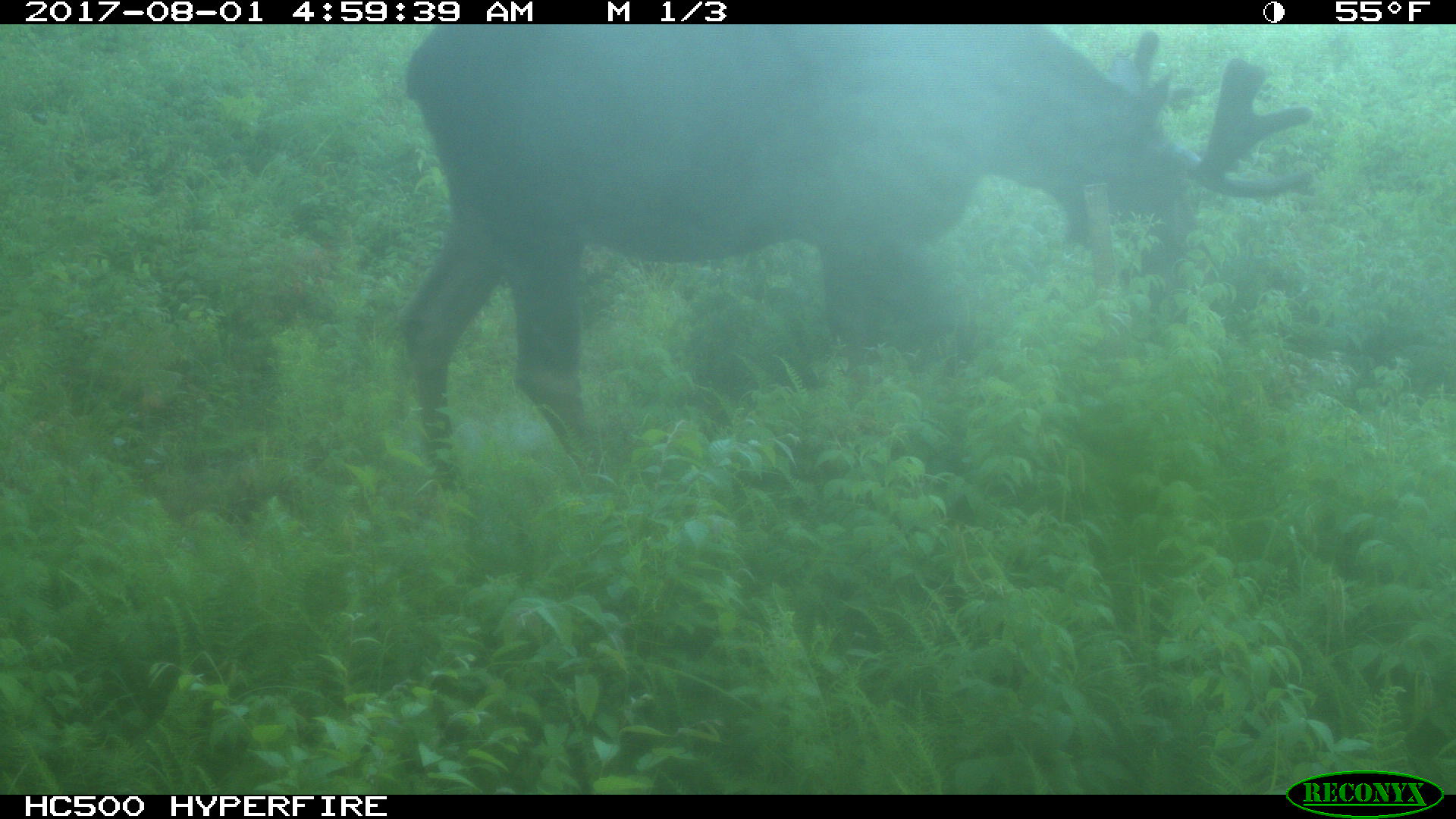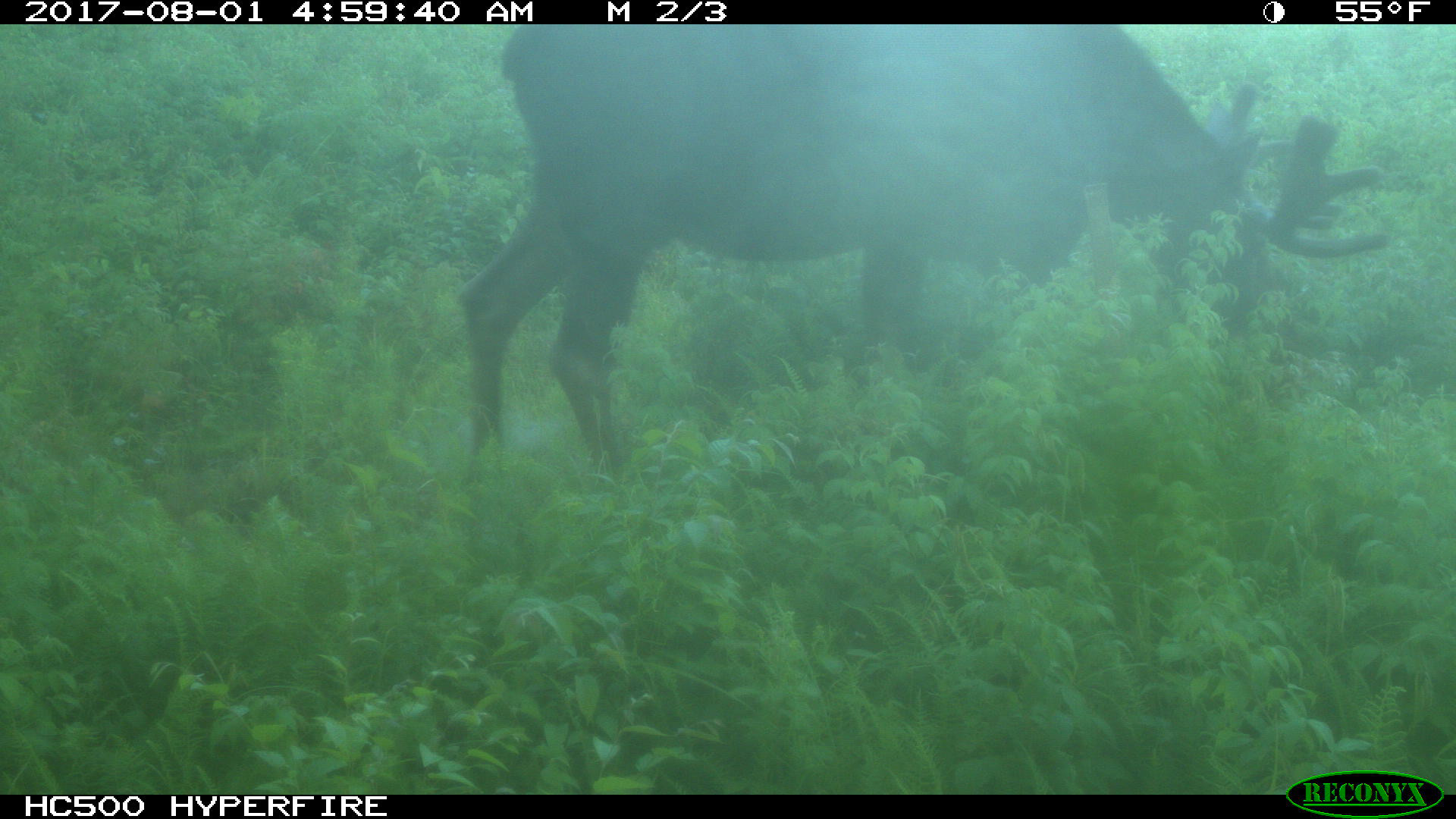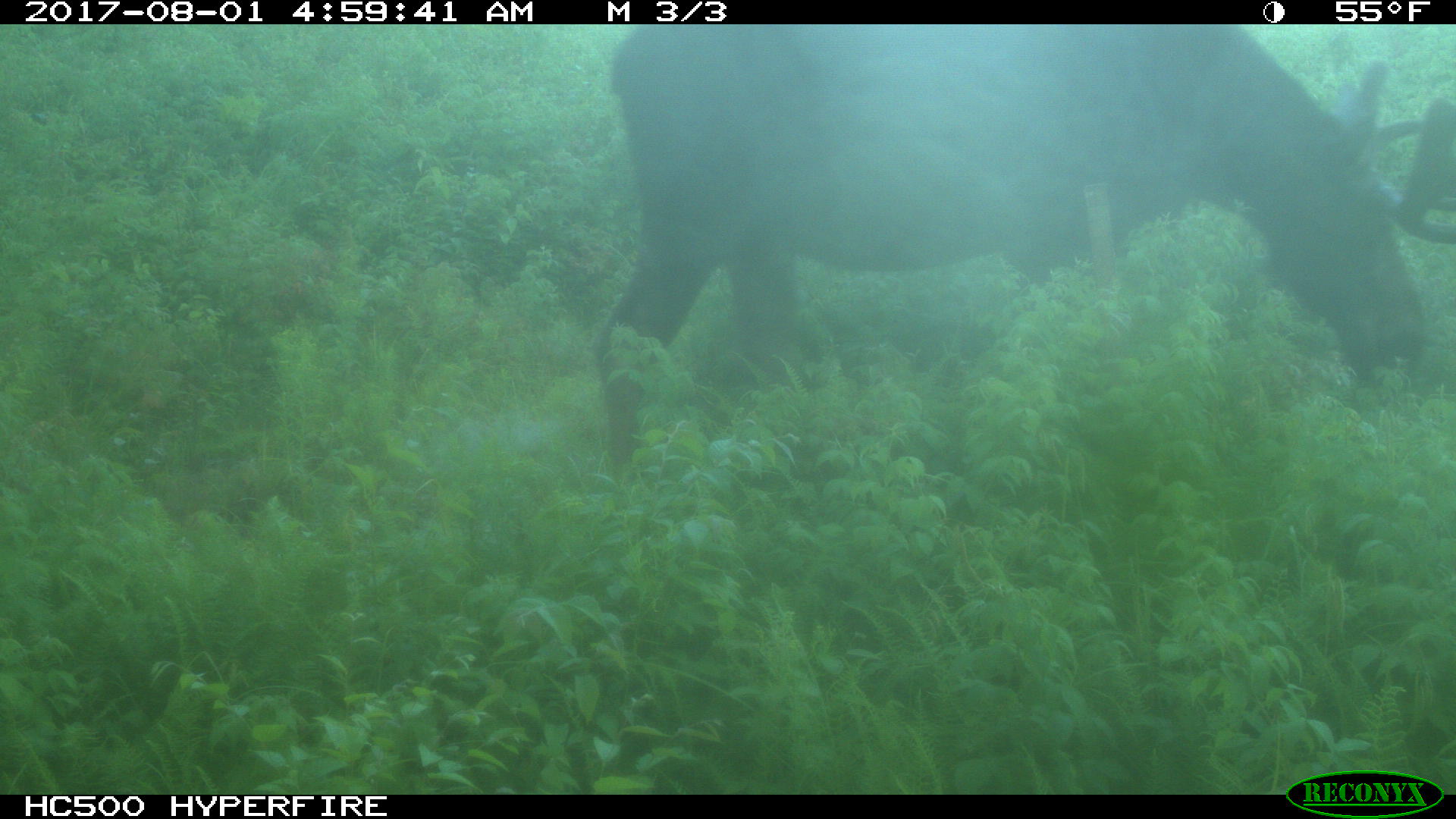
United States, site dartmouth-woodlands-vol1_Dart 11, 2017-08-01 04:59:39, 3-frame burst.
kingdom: Animalia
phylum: Chordata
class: Mammalia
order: Artiodactyla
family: Cervidae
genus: Alces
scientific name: Alces alces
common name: moose